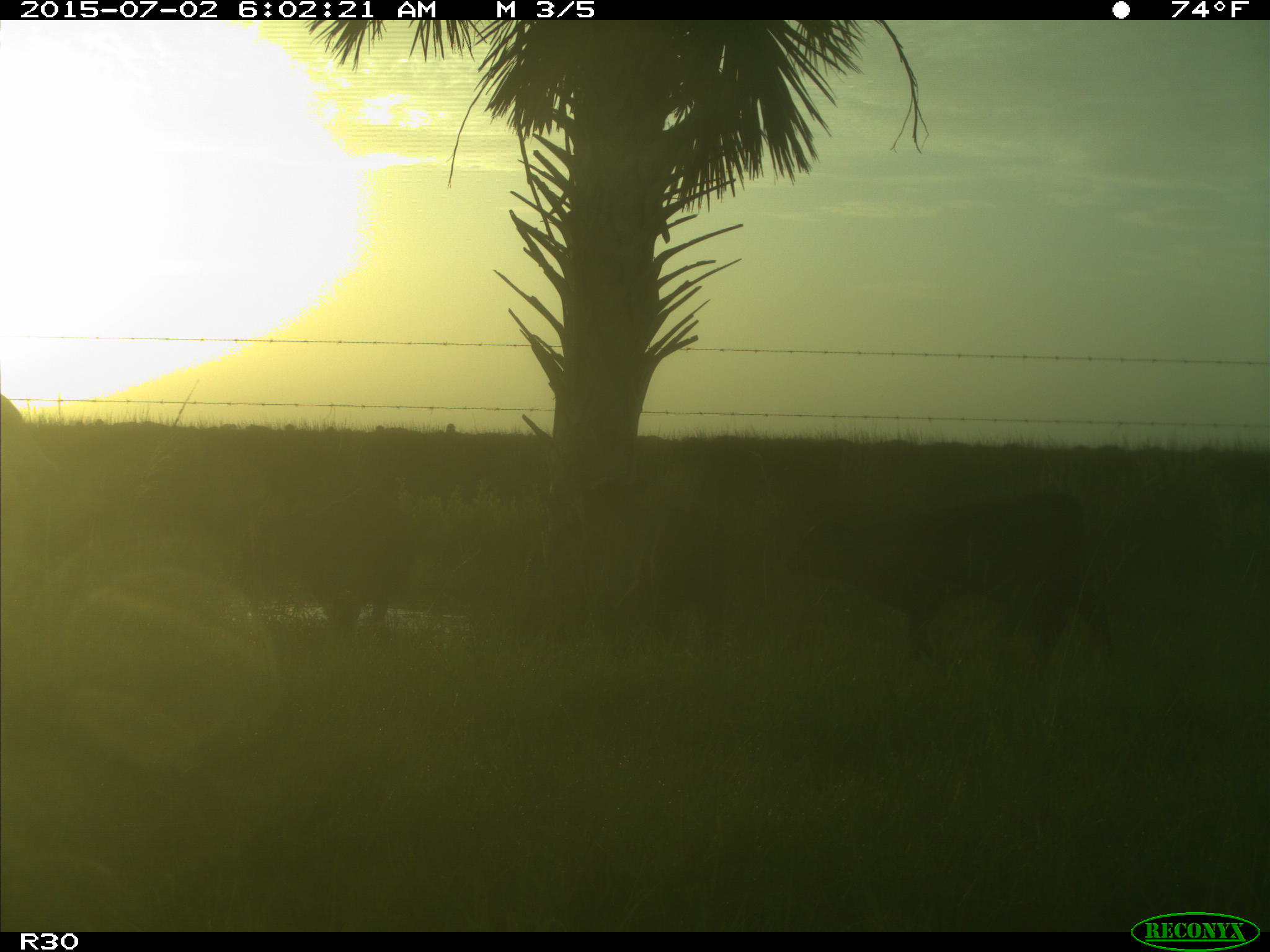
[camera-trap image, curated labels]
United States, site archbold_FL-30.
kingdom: Animalia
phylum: Chordata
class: Mammalia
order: Artiodactyla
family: Bovidae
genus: Bos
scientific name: Bos taurus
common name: domestic cow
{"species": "Bos taurus (domestic cow)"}